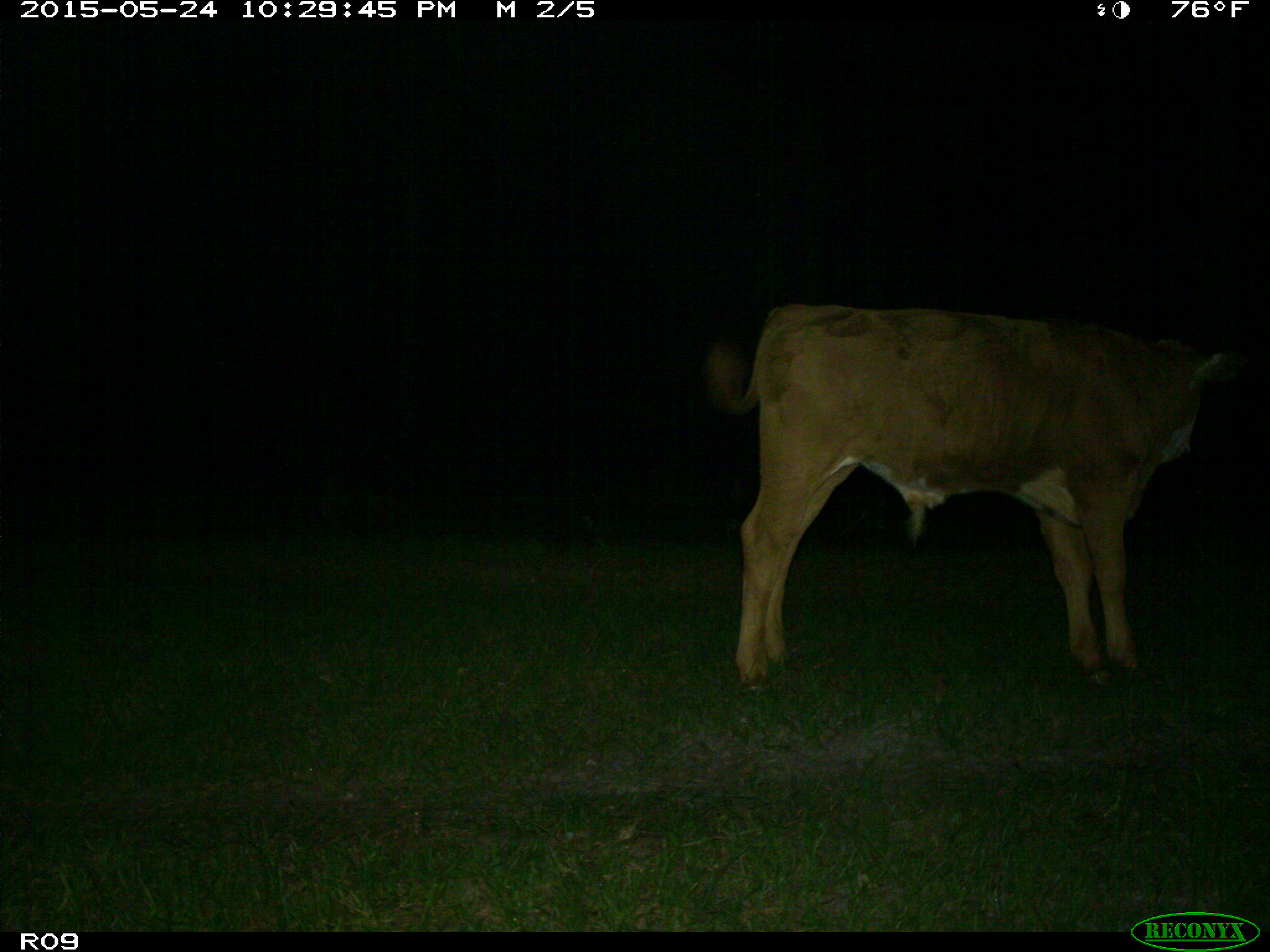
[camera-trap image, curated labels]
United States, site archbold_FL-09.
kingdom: Animalia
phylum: Chordata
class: Mammalia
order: Artiodactyla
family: Bovidae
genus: Bos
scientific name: Bos taurus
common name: domestic cow